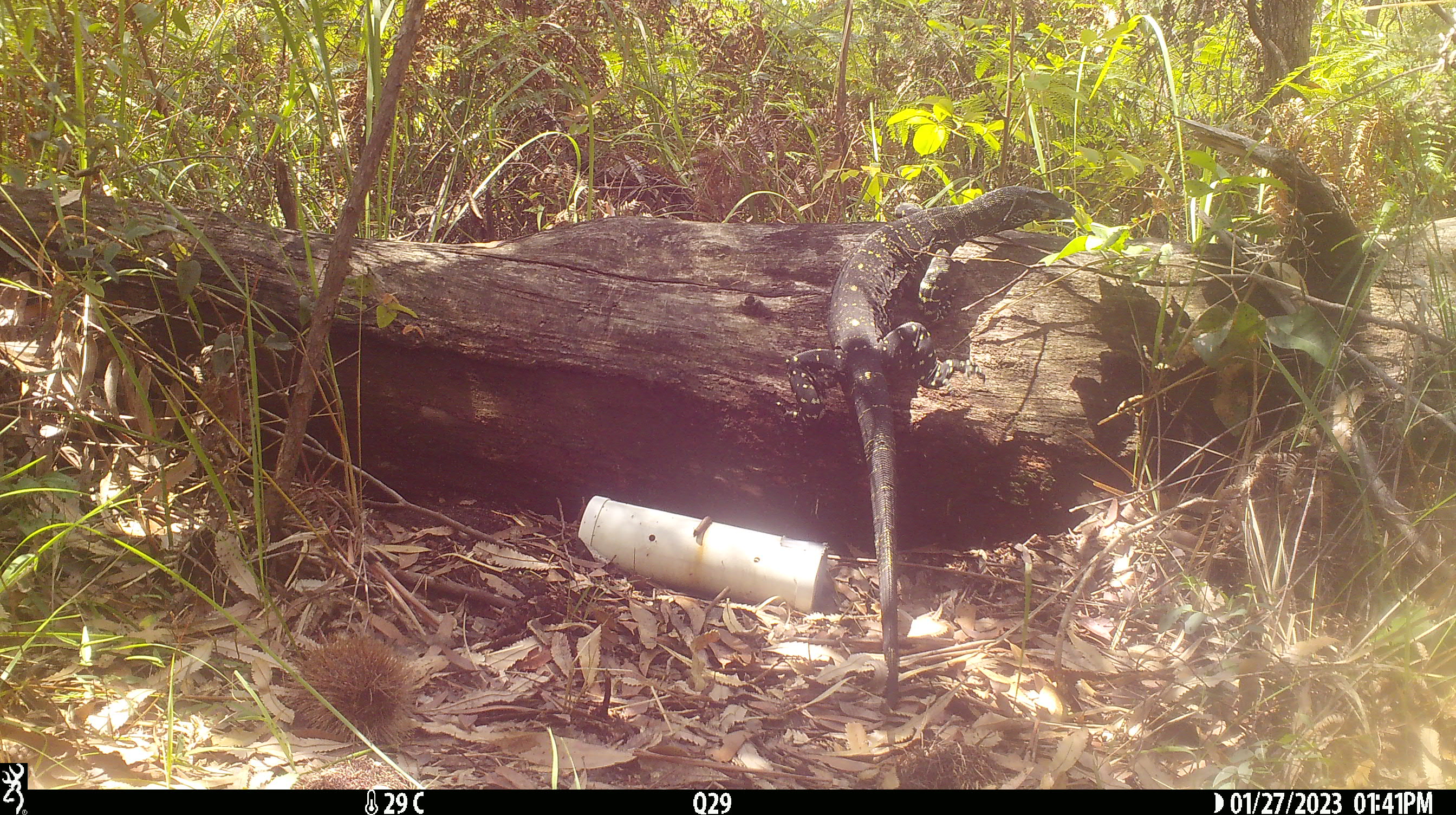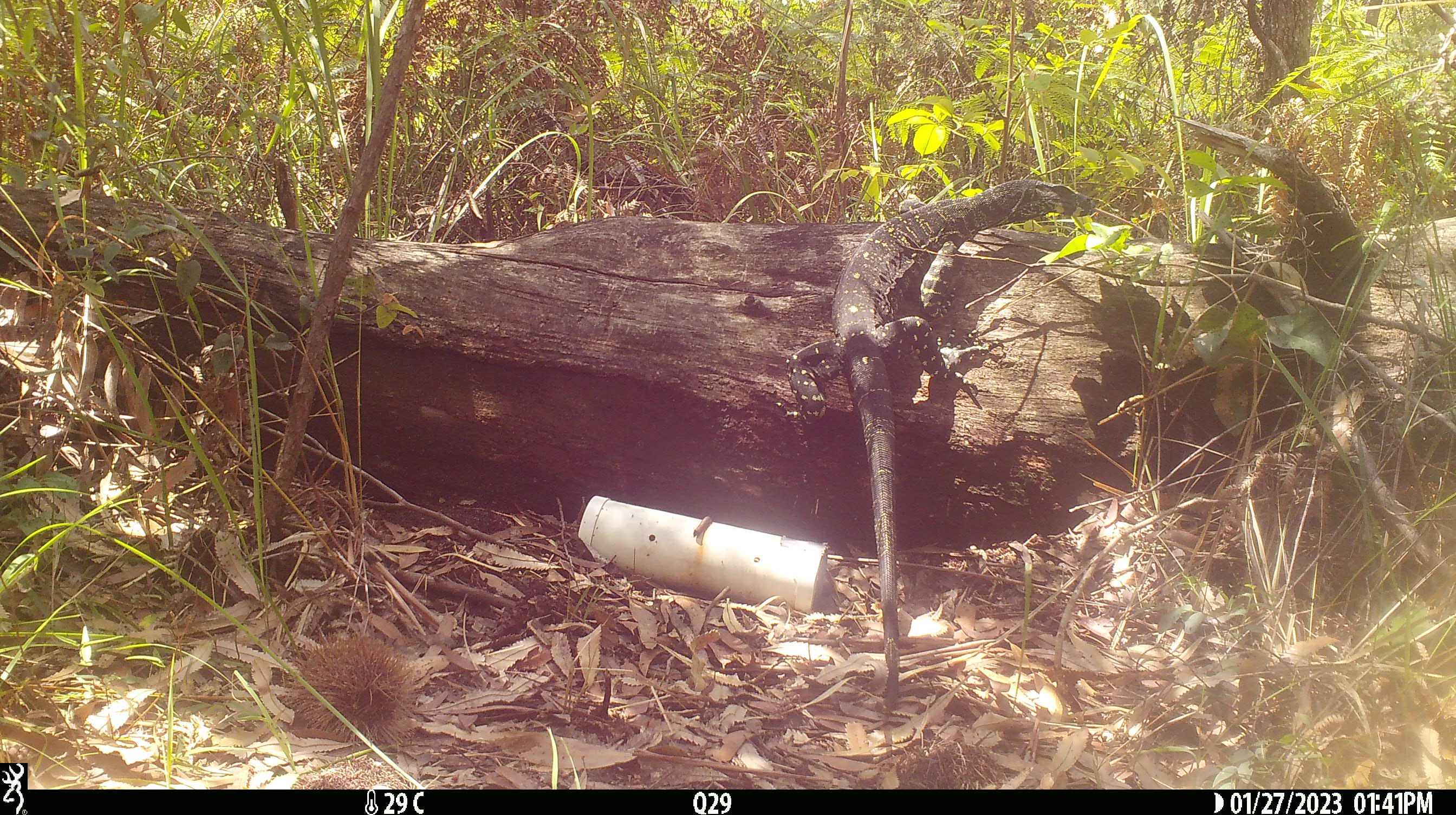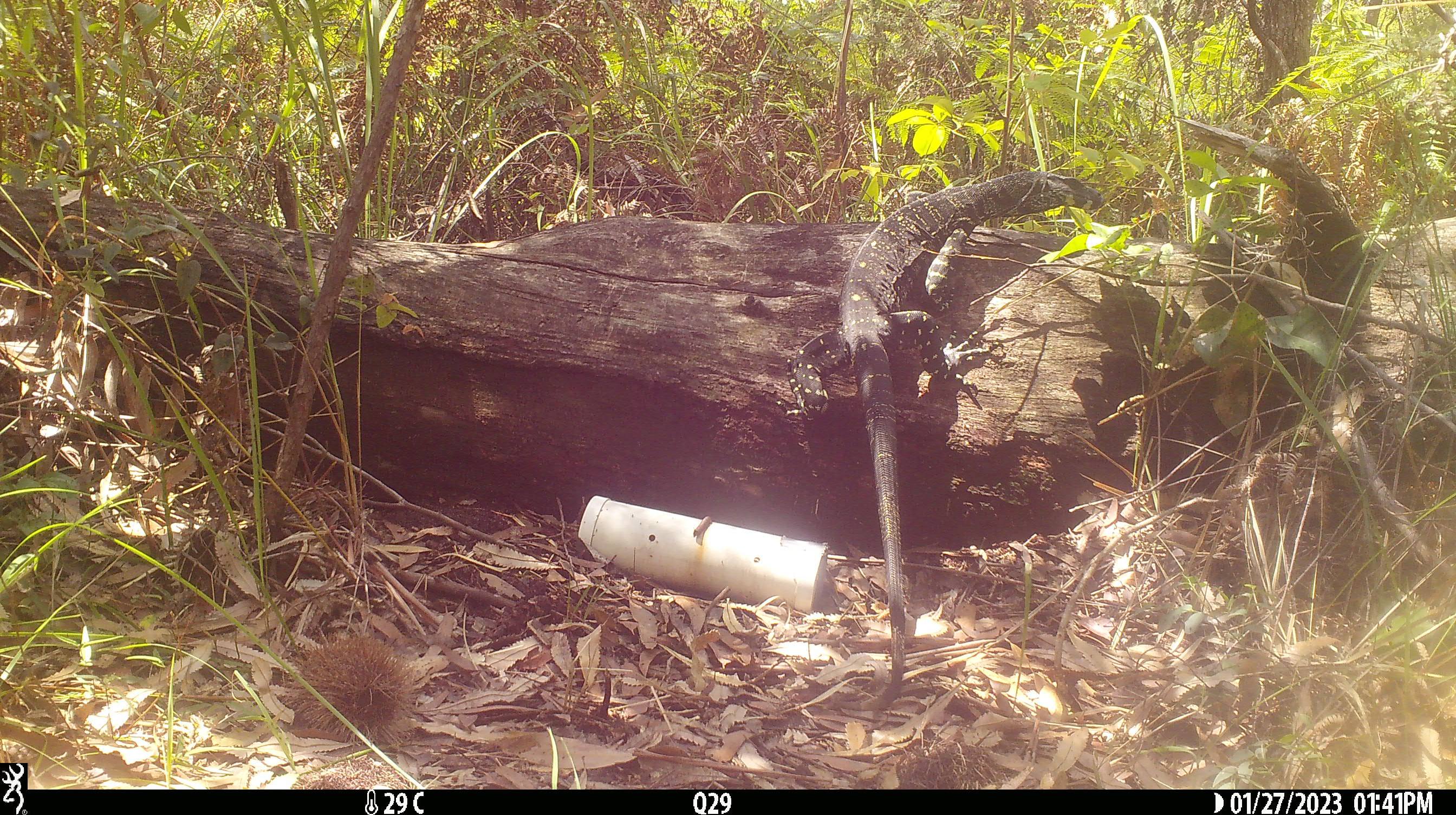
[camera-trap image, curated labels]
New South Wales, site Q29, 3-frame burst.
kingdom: Animalia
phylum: Chordata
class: Reptilia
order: Squamata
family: Varanidae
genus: Varanus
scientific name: Varanus varius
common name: lace monitor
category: goanna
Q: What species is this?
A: Goanna (lace monitor) (Varanus varius).